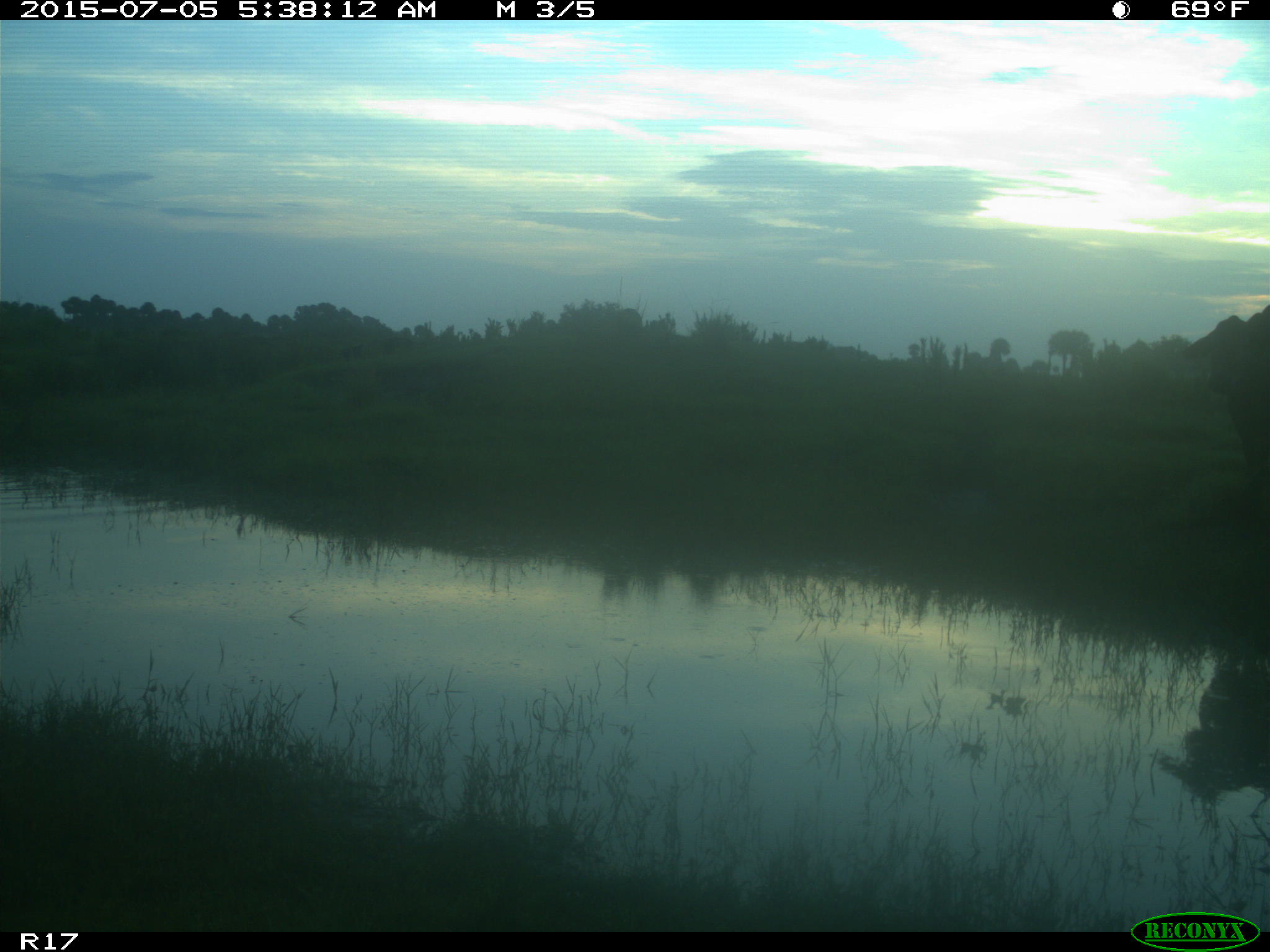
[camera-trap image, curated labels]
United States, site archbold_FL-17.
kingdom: Animalia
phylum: Chordata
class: Mammalia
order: Artiodactyla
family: Bovidae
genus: Bos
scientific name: Bos taurus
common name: domestic cow